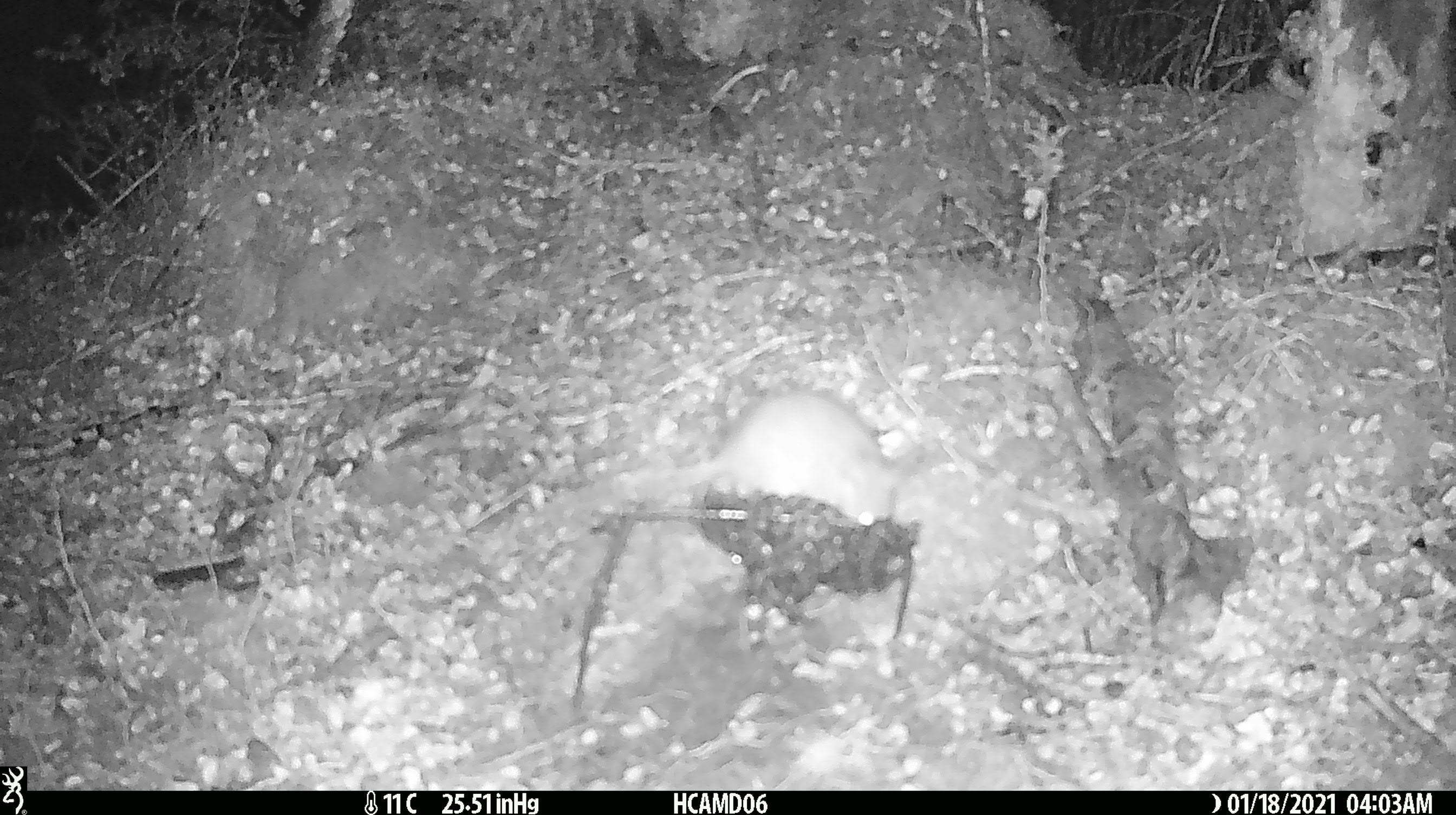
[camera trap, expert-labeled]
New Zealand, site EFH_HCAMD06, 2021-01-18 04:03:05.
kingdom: Animalia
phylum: Chordata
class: Mammalia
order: Rodentia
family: Muridae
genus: Rattus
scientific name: Rattus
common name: rat